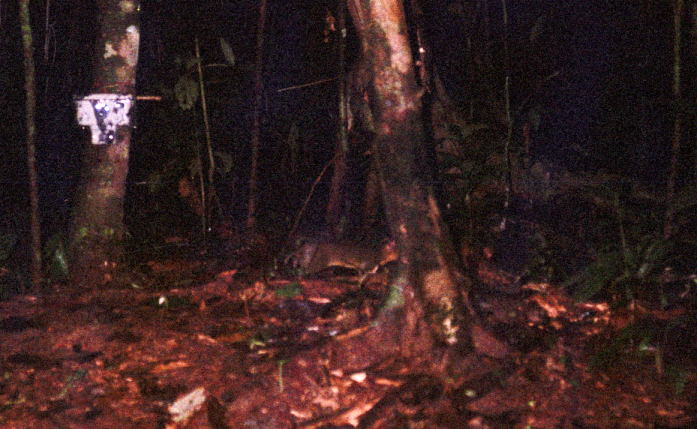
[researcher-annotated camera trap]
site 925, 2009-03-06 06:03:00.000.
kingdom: Animalia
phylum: Chordata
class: Mammalia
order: Rodentia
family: Dasyproctidae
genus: Myoprocta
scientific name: Myoprocta pratti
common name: green acouchi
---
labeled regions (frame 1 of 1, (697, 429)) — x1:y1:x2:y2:
myoprocta pratti: 283:239:401:290